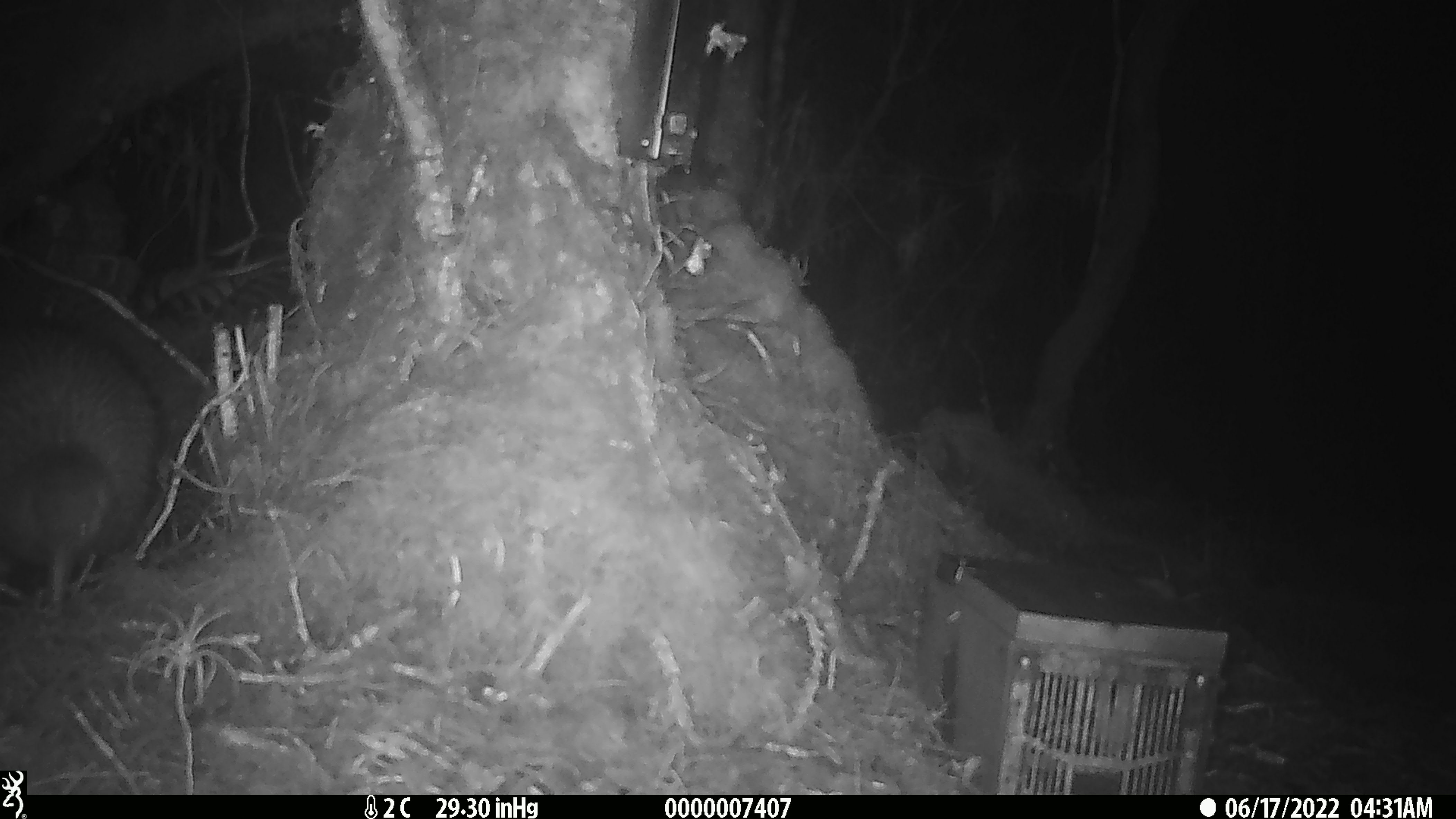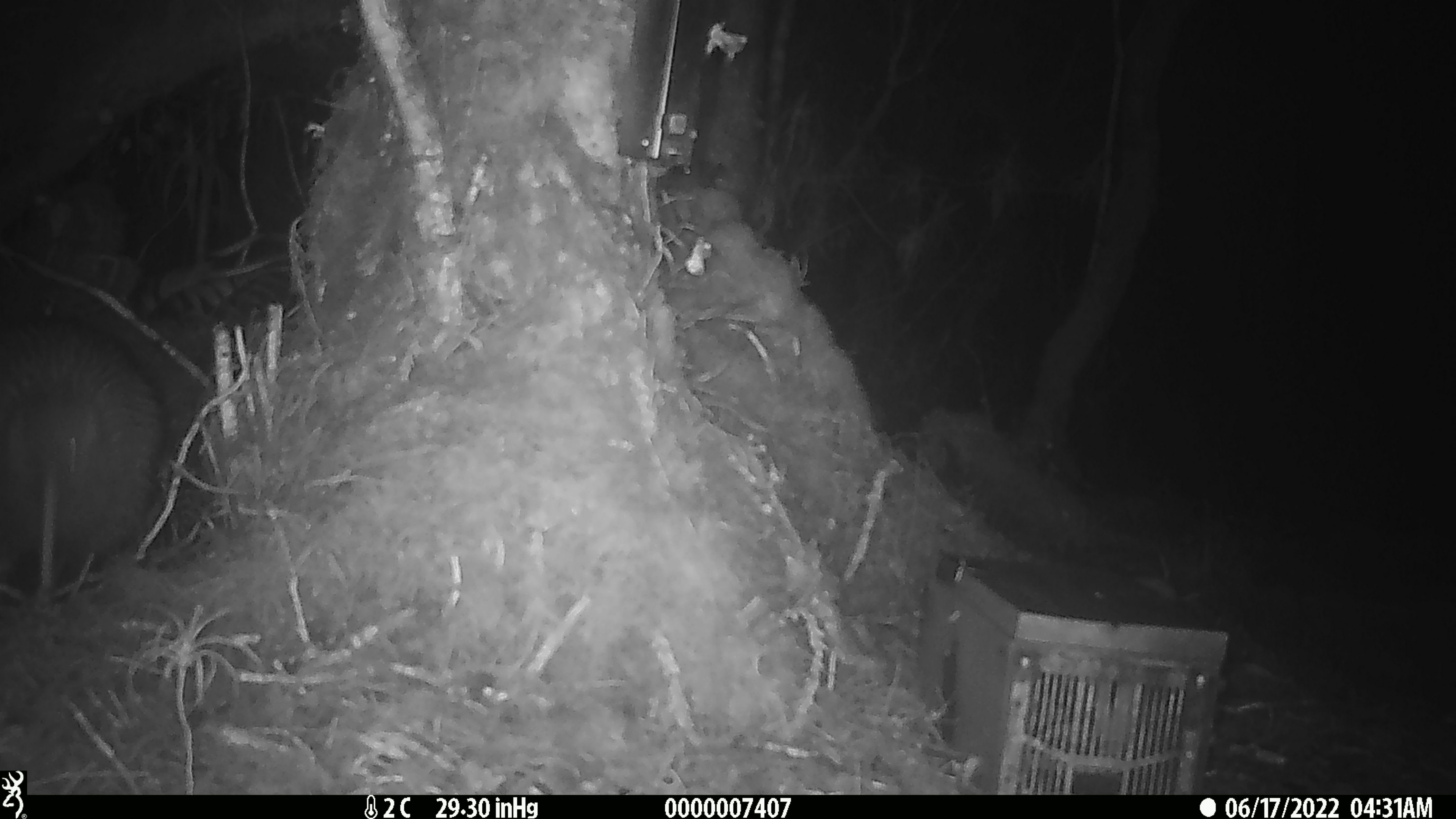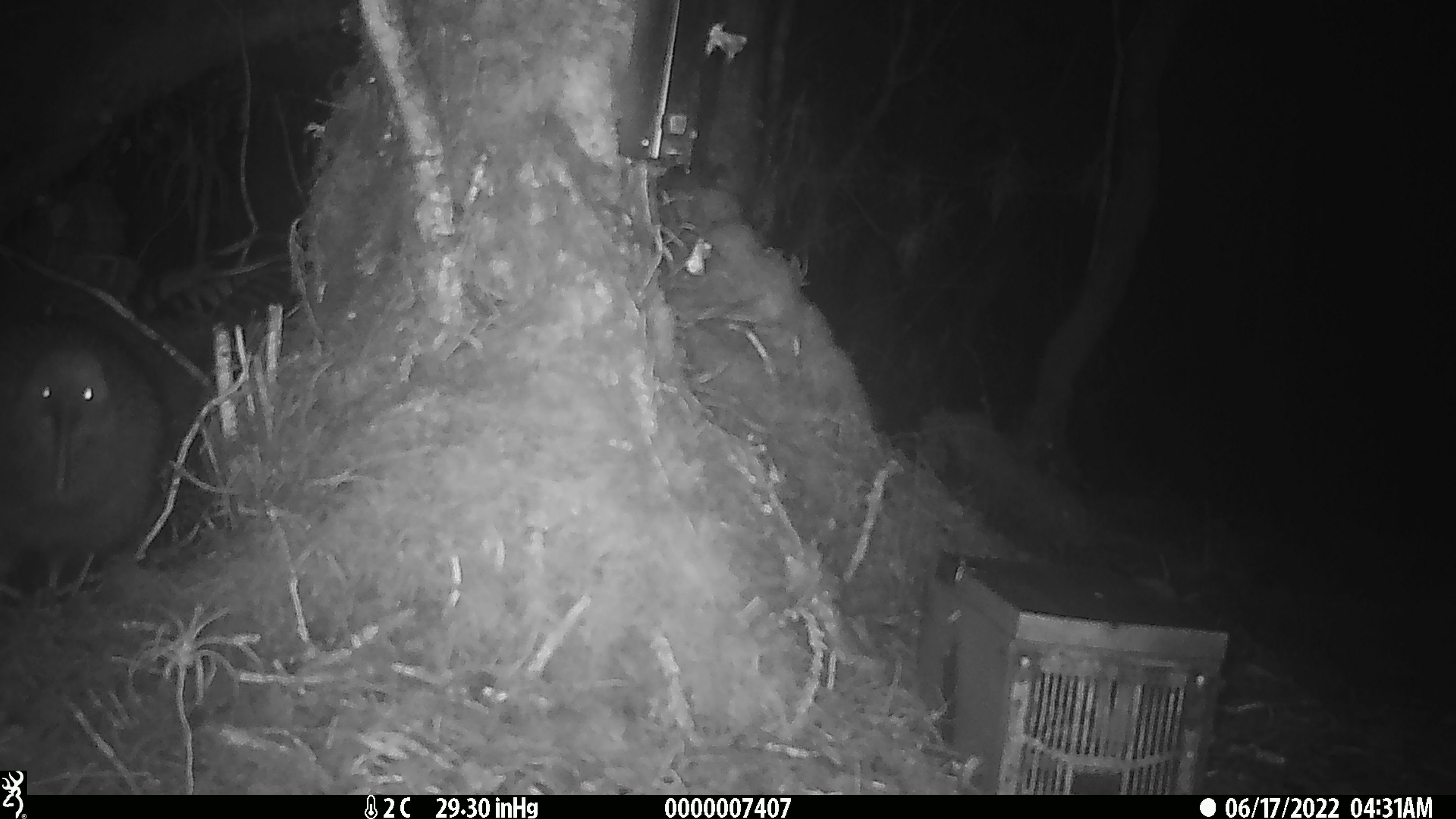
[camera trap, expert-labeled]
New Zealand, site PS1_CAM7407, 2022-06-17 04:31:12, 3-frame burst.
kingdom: Animalia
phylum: Chordata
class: Aves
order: Apterygiformes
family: Apterygidae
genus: Apteryx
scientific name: Apteryx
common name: kiwi